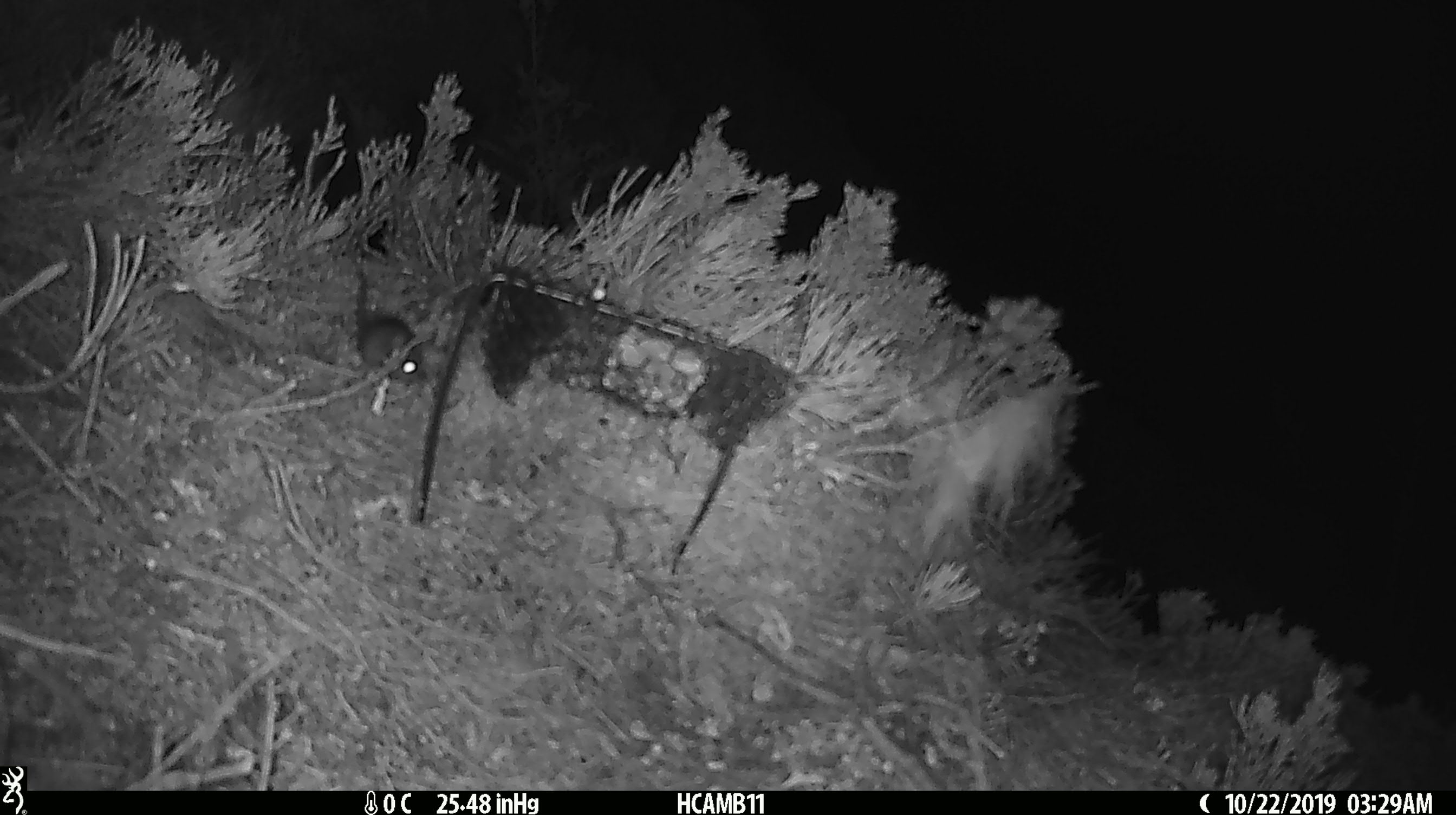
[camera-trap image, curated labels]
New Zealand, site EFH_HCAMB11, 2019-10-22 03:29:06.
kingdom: Animalia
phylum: Chordata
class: Mammalia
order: Rodentia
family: Muridae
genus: Mus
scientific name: Mus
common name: mouse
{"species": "mouse (Mus)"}